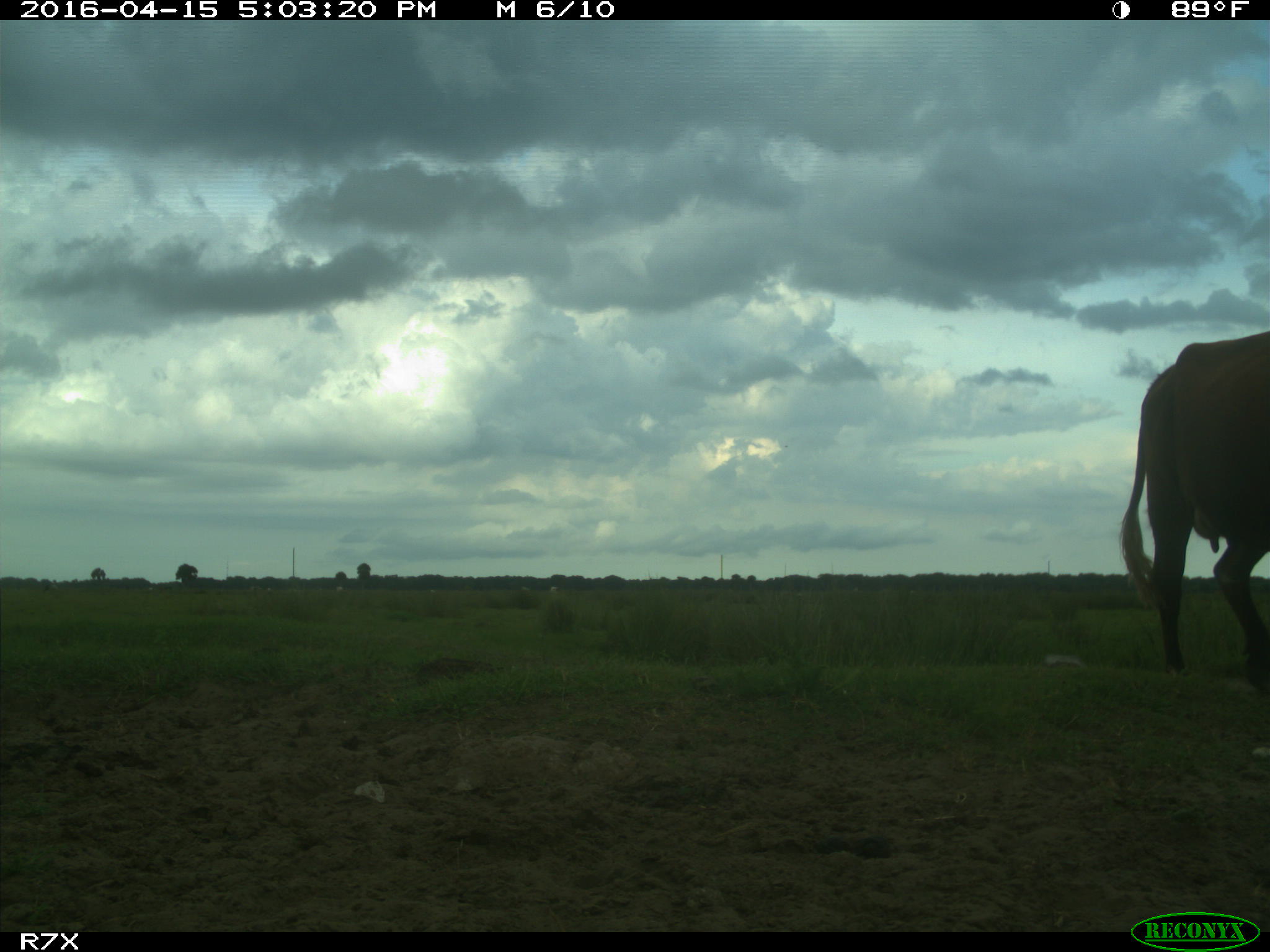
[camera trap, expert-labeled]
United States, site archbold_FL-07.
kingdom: Animalia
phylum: Chordata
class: Mammalia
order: Artiodactyla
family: Bovidae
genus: Bos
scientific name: Bos taurus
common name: domestic cow